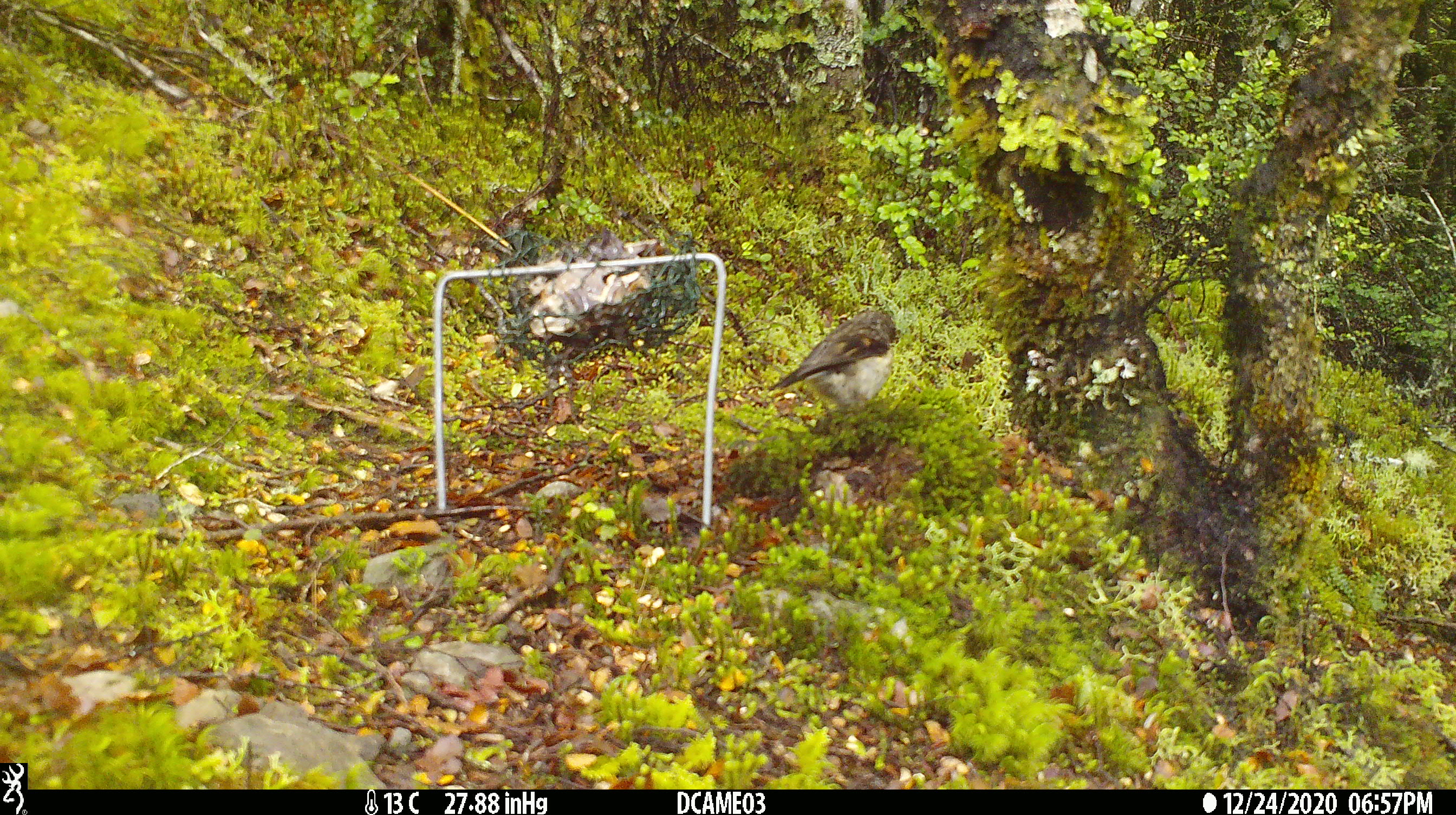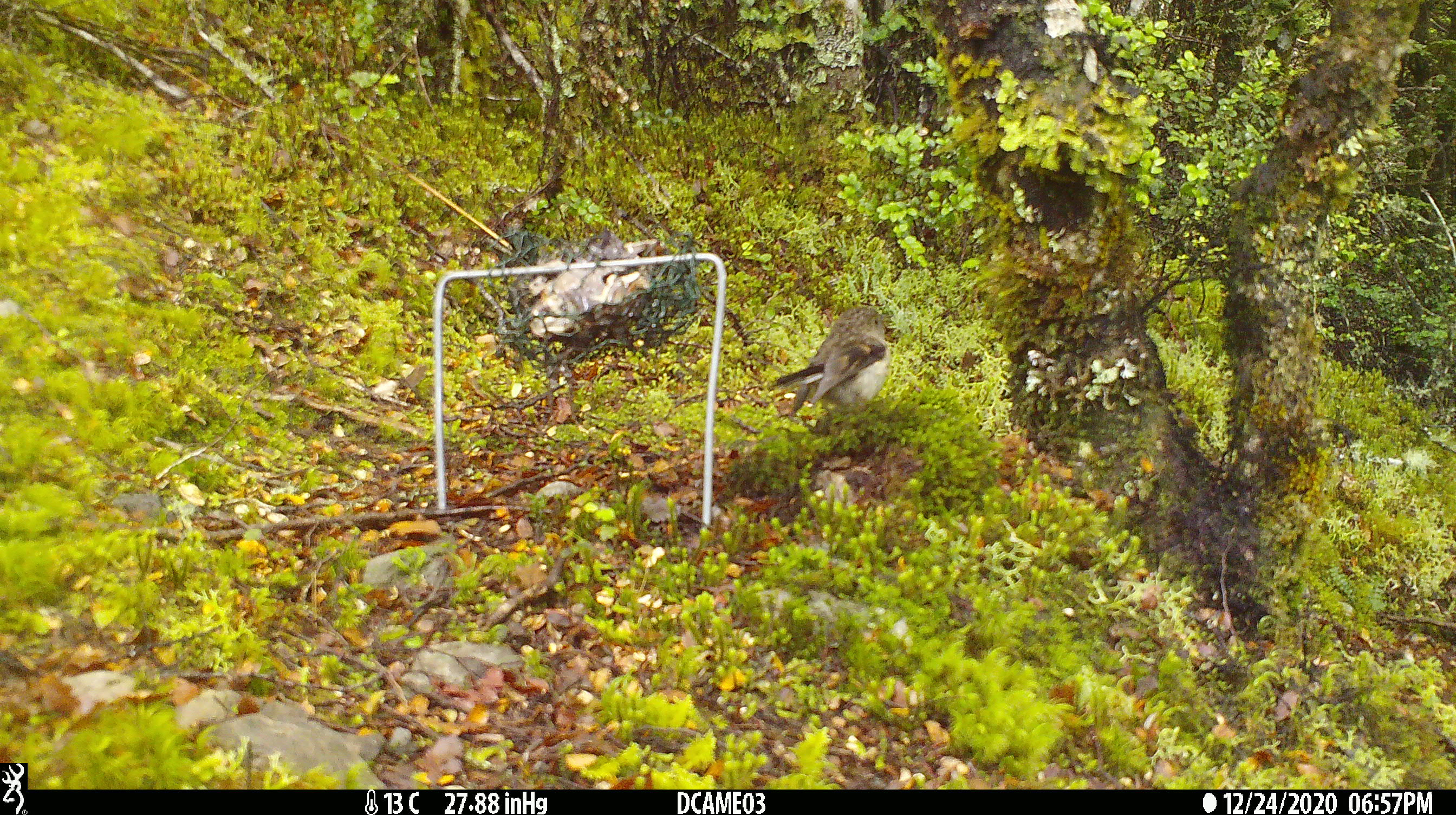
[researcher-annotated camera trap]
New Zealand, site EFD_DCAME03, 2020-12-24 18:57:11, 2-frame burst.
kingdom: Animalia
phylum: Chordata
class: Aves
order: Passeriformes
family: Petroicidae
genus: Petroica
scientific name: Petroica macrocephala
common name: tomtit